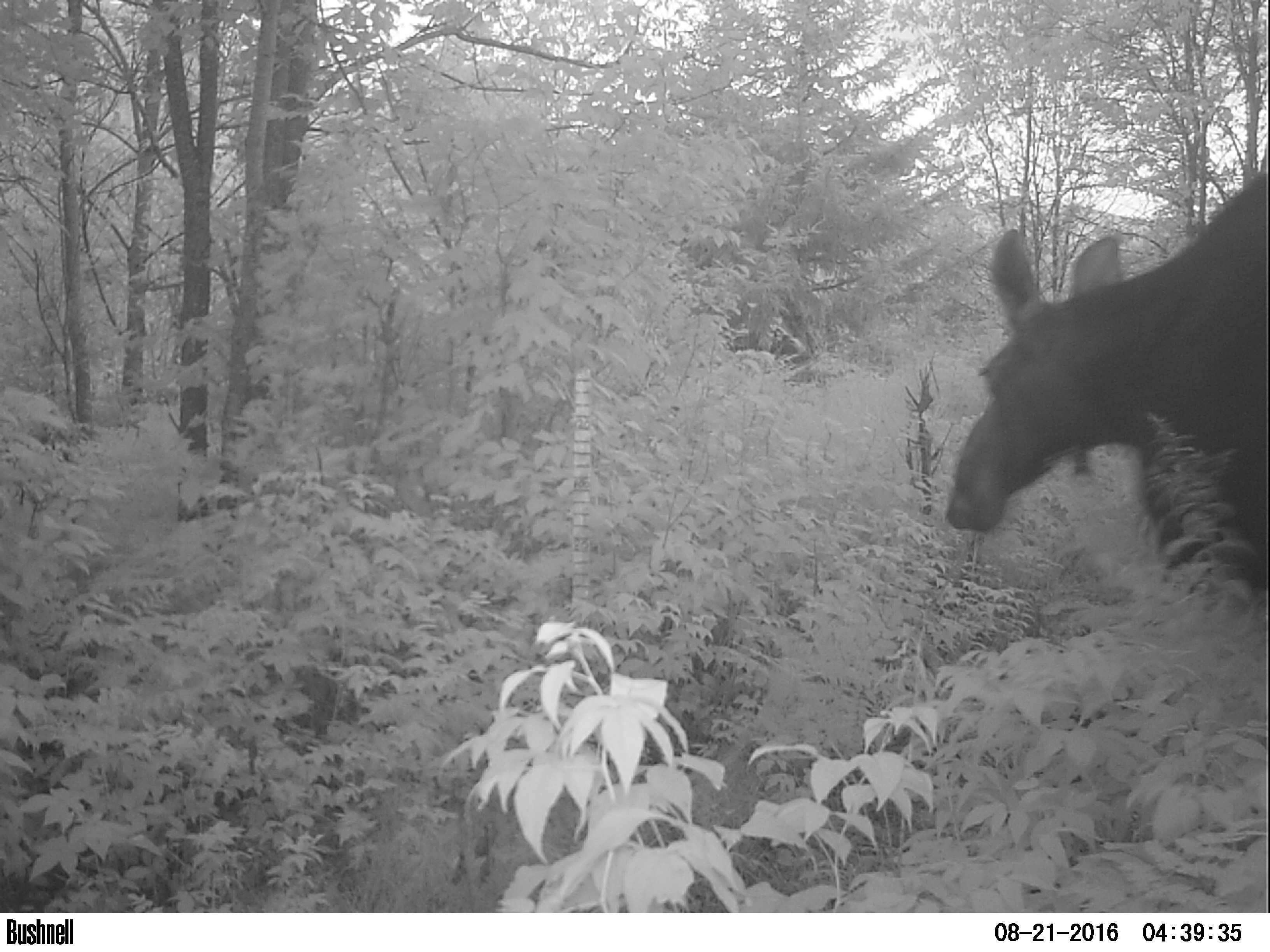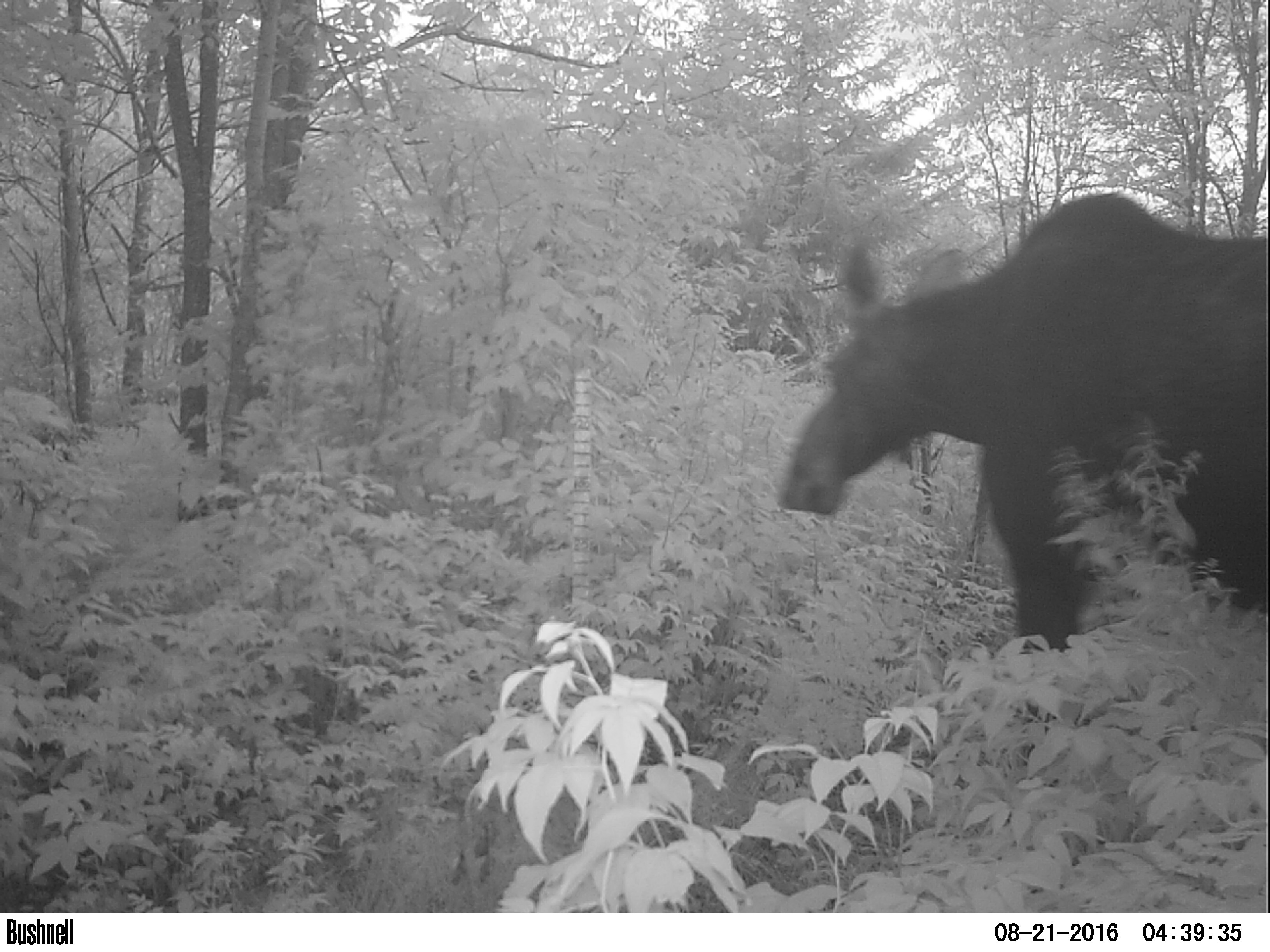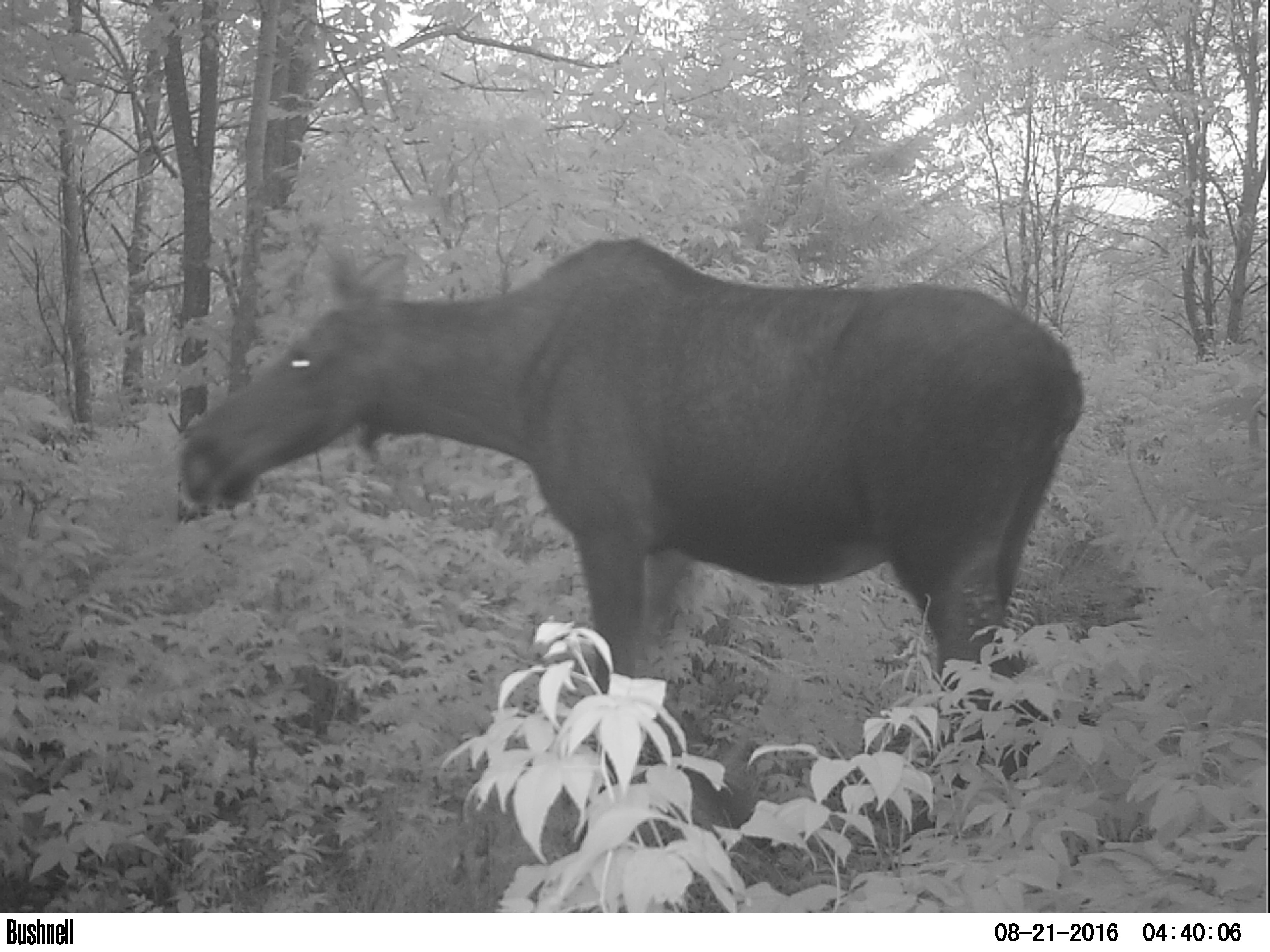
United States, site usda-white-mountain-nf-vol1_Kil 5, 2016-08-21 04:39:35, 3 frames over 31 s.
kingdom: Animalia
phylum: Chordata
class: Mammalia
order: Artiodactyla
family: Cervidae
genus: Alces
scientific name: Alces alces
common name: moose